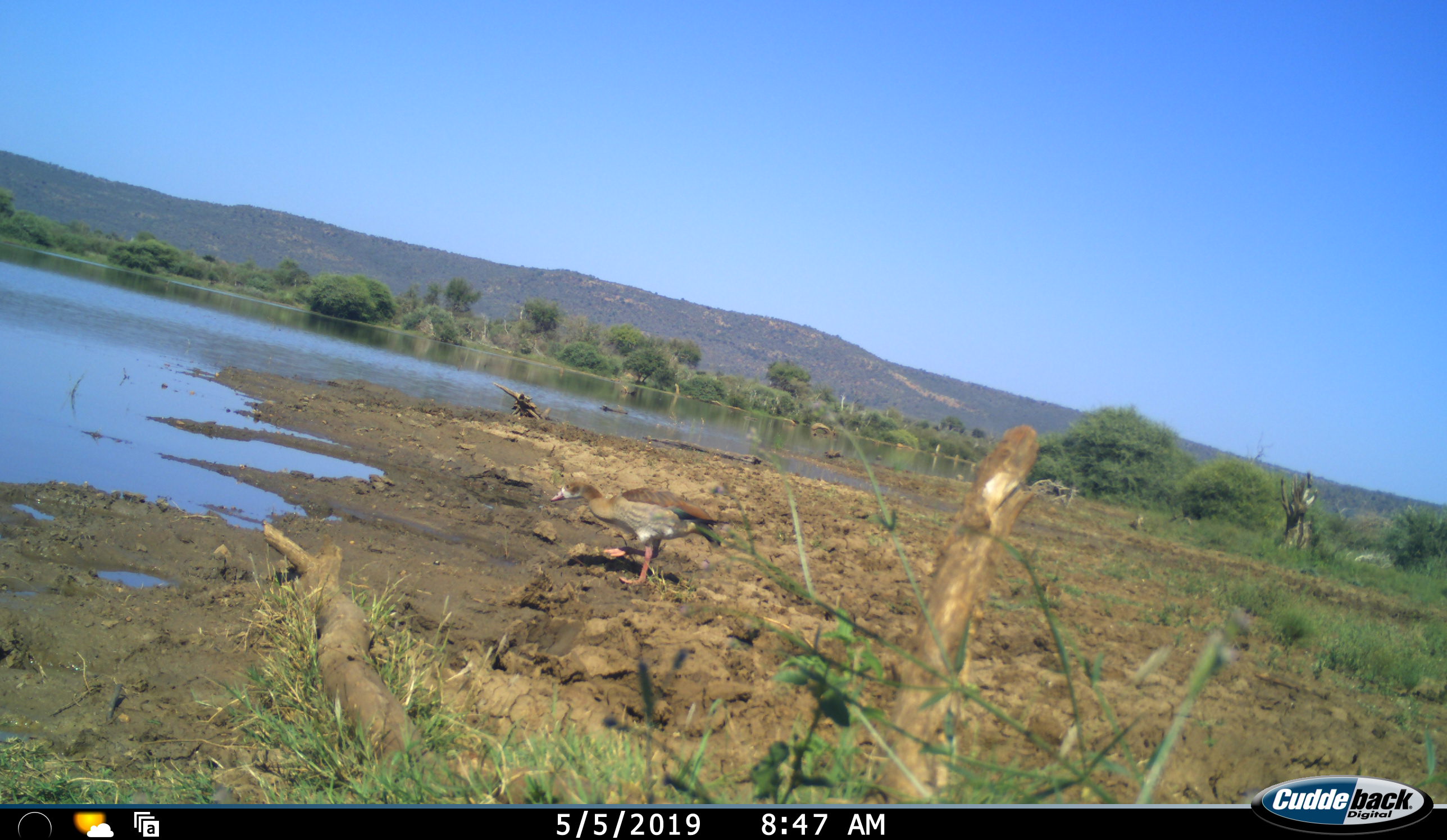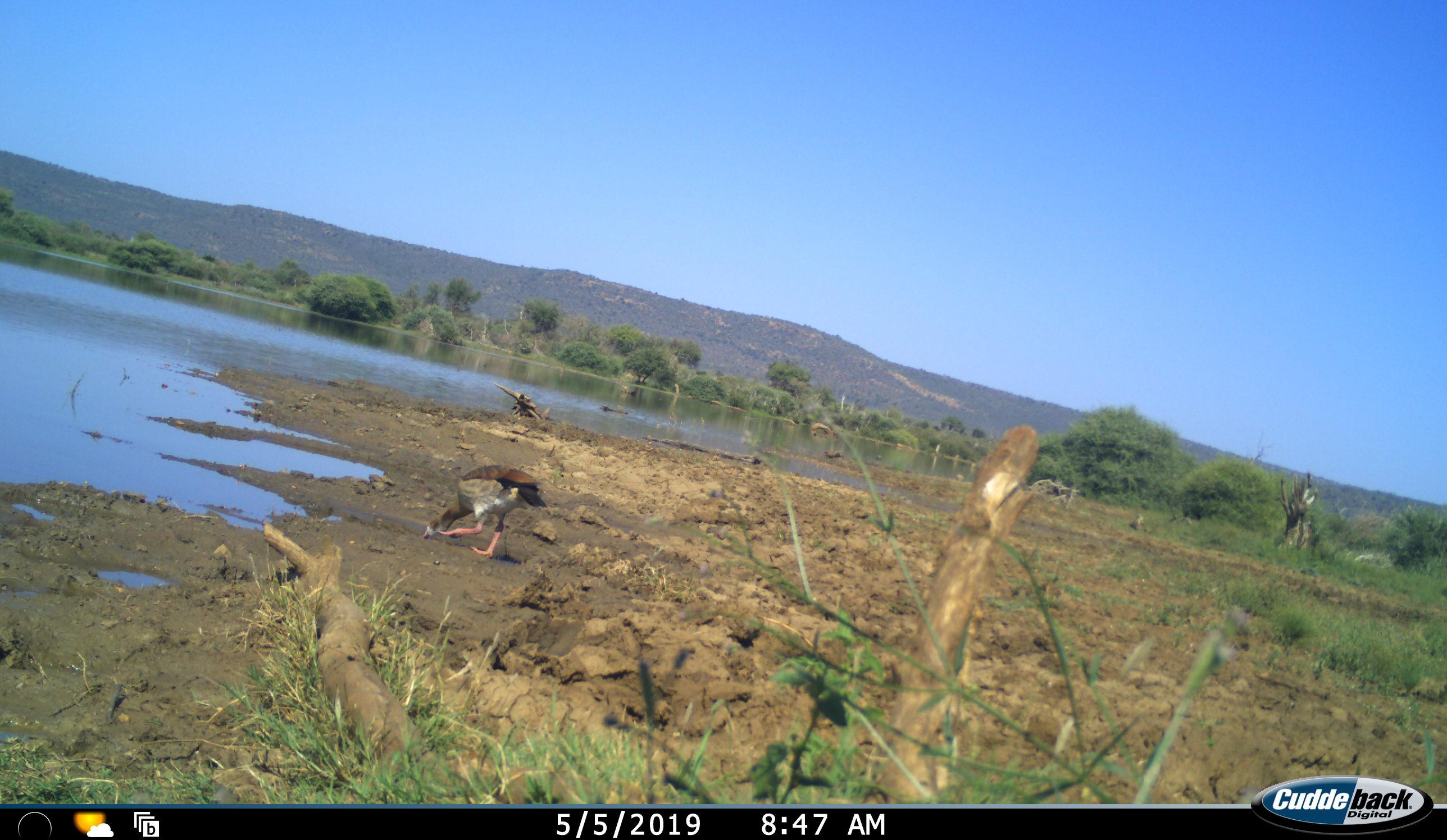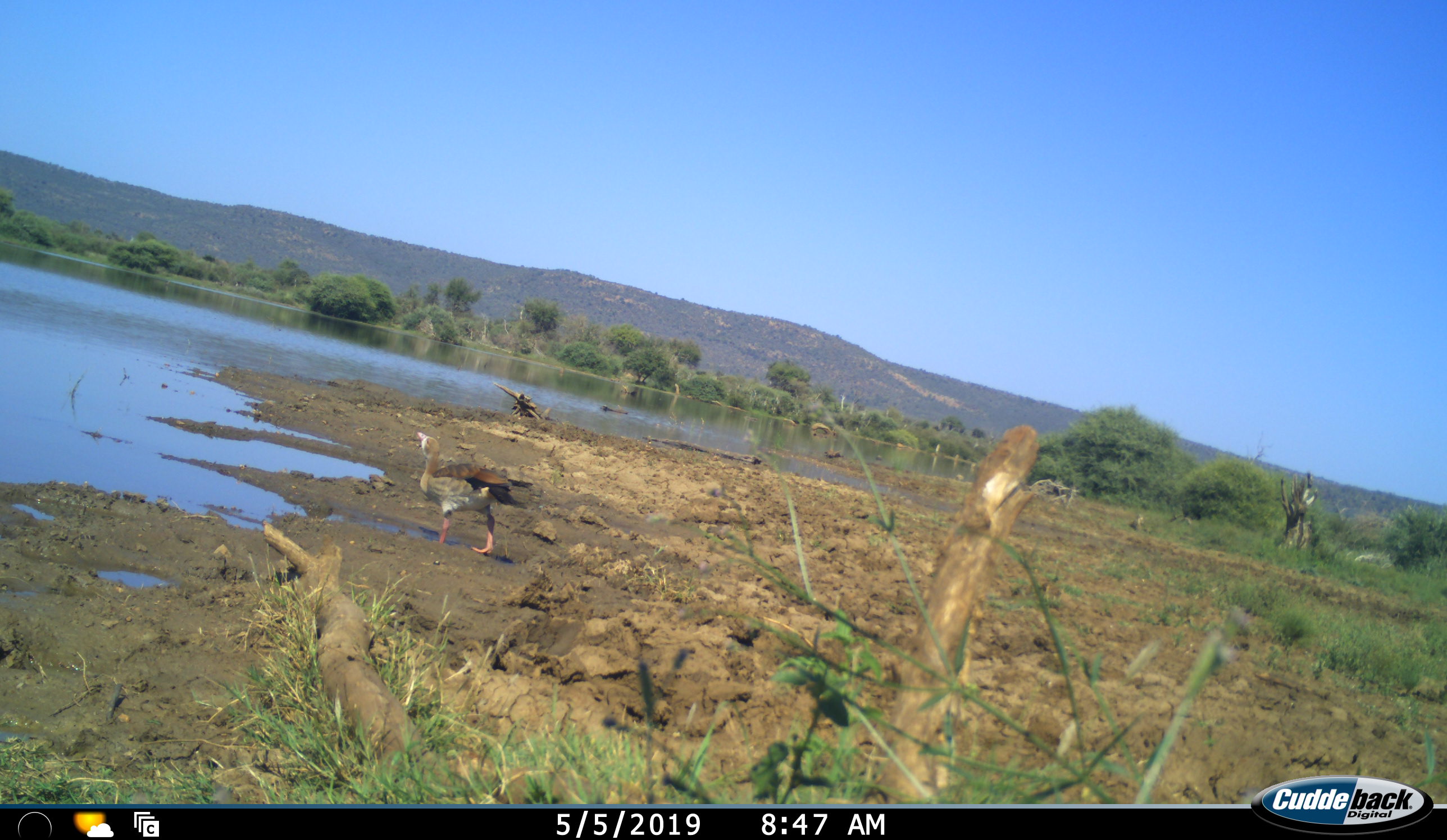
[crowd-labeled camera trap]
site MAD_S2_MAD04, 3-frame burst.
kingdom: Animalia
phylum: Chordata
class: Aves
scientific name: Aves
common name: bird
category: birdother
Birdother (bird) (Aves), count 1. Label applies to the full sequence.